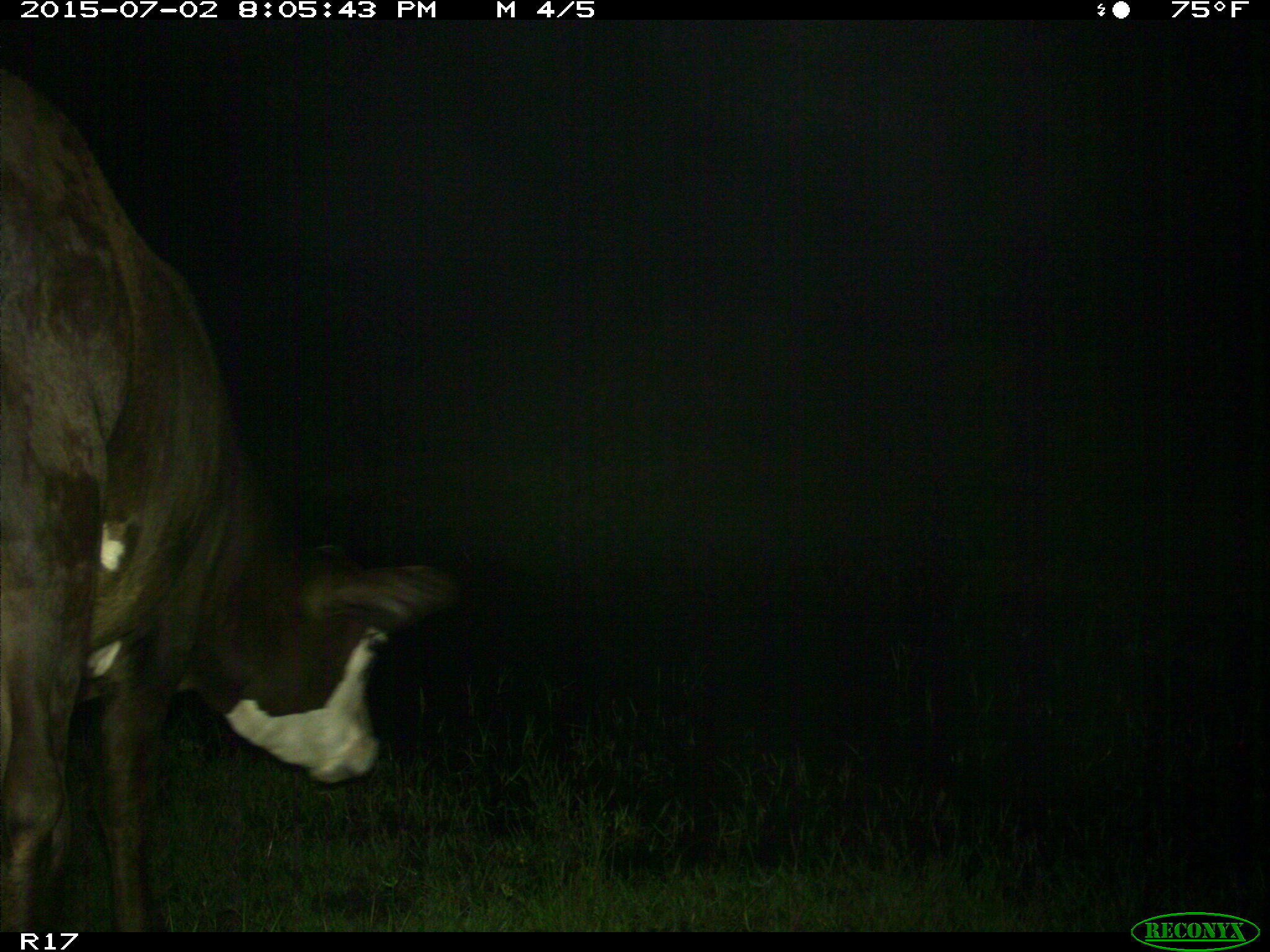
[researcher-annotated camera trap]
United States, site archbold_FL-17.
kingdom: Animalia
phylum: Chordata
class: Mammalia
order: Artiodactyla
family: Bovidae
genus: Bos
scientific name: Bos taurus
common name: domestic cow